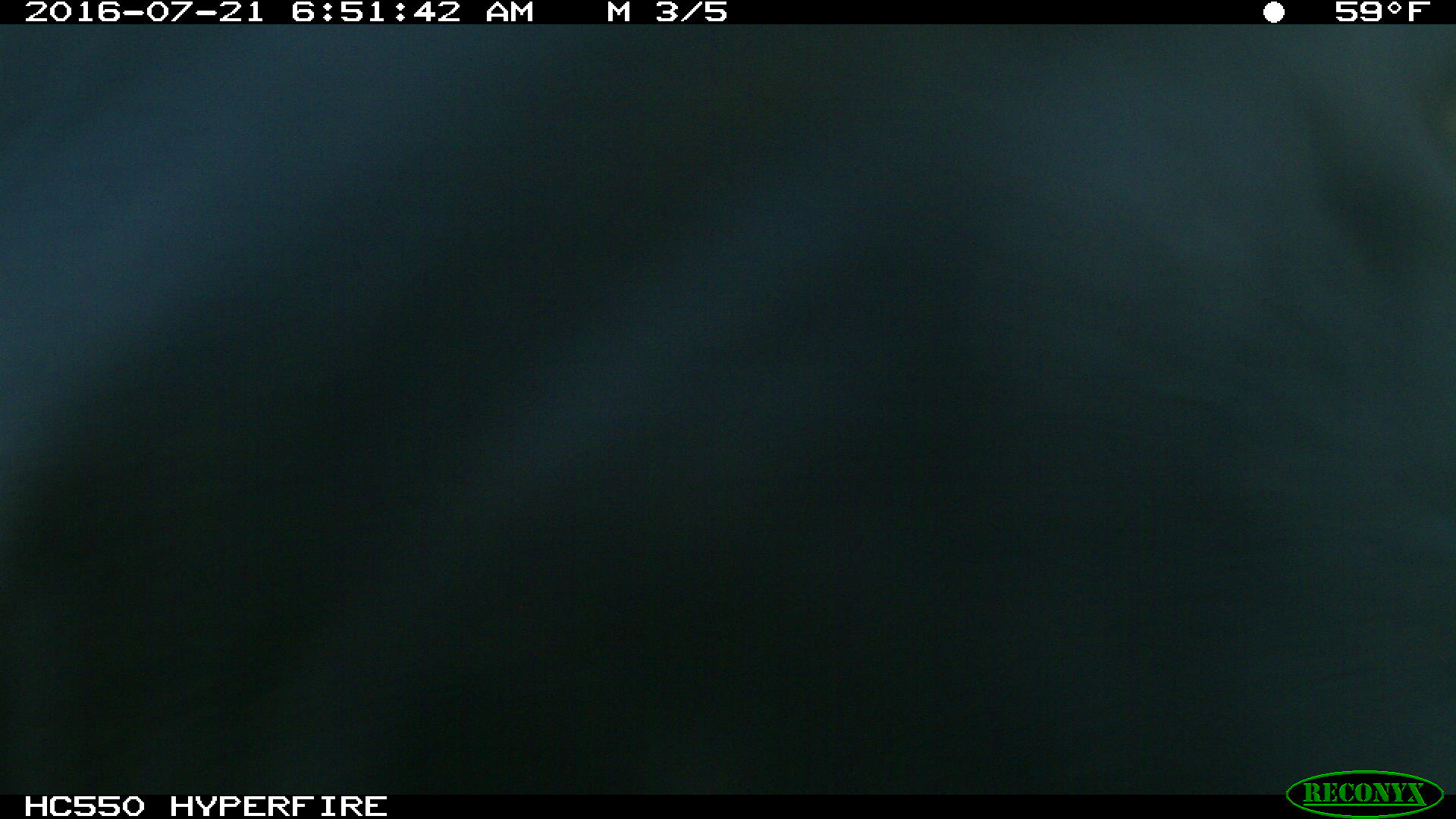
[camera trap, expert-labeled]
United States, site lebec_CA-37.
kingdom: Animalia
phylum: Chordata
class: Mammalia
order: Artiodactyla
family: Bovidae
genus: Bos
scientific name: Bos taurus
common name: domestic cow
Bos taurus (domestic cow).